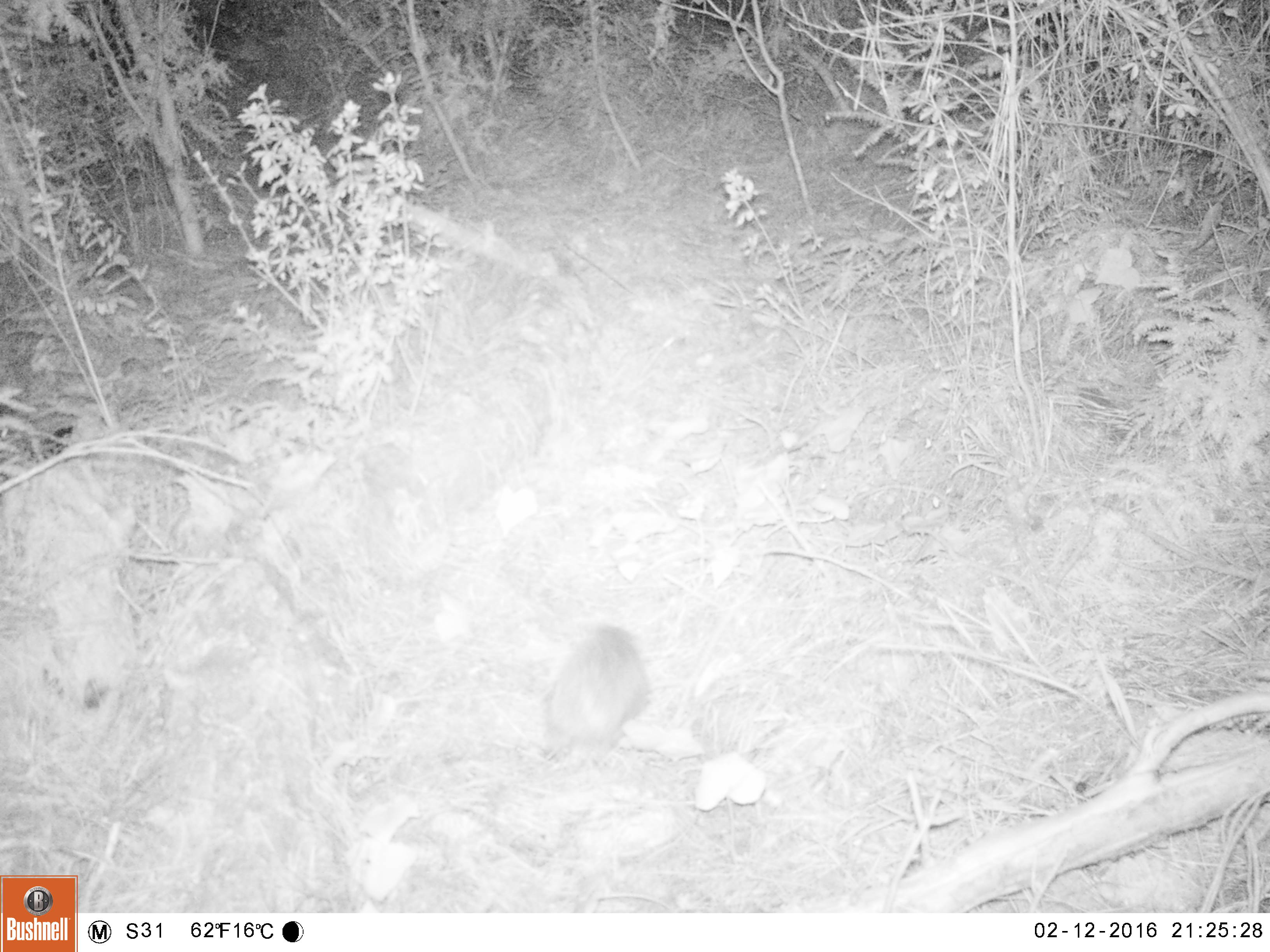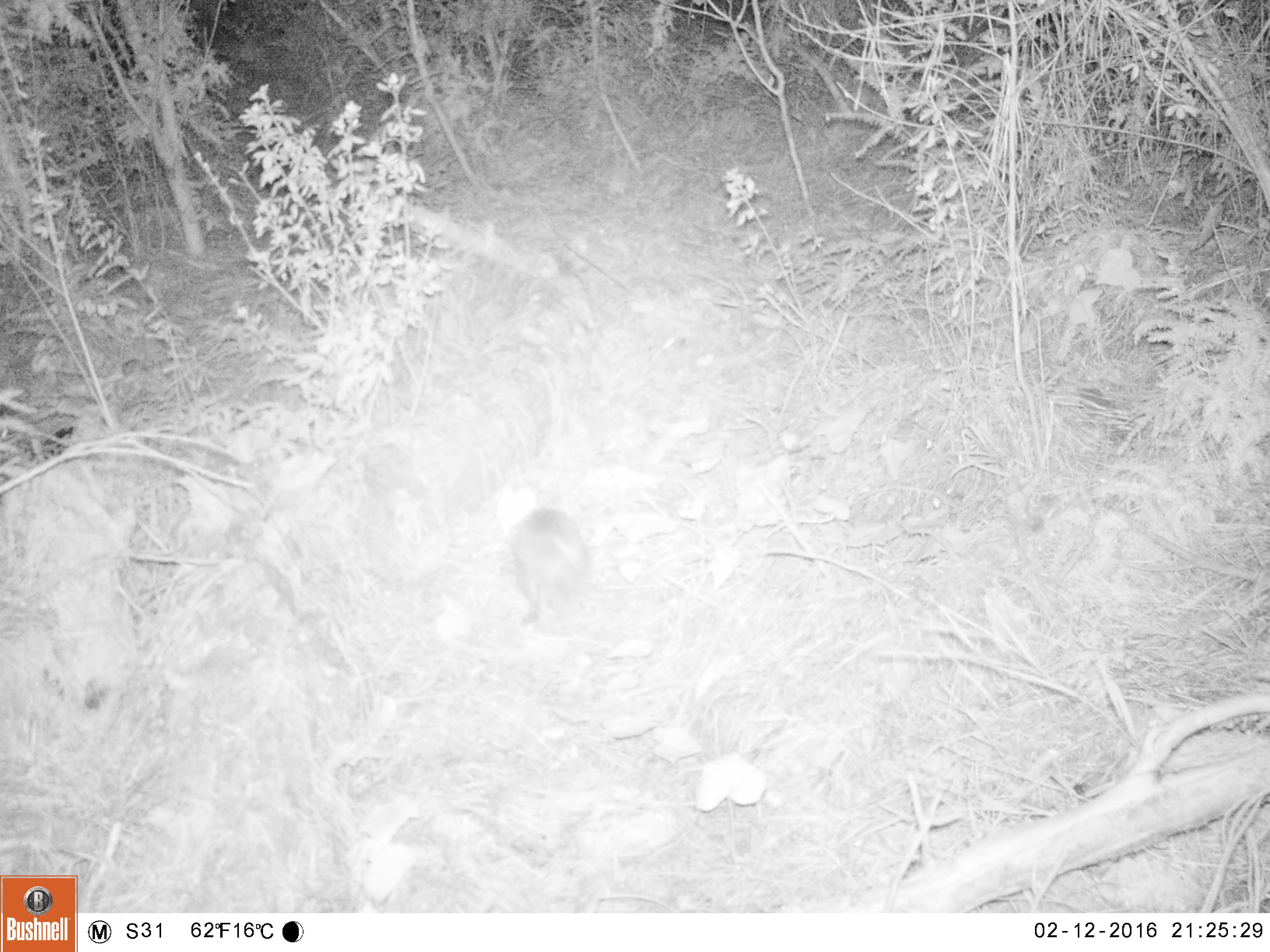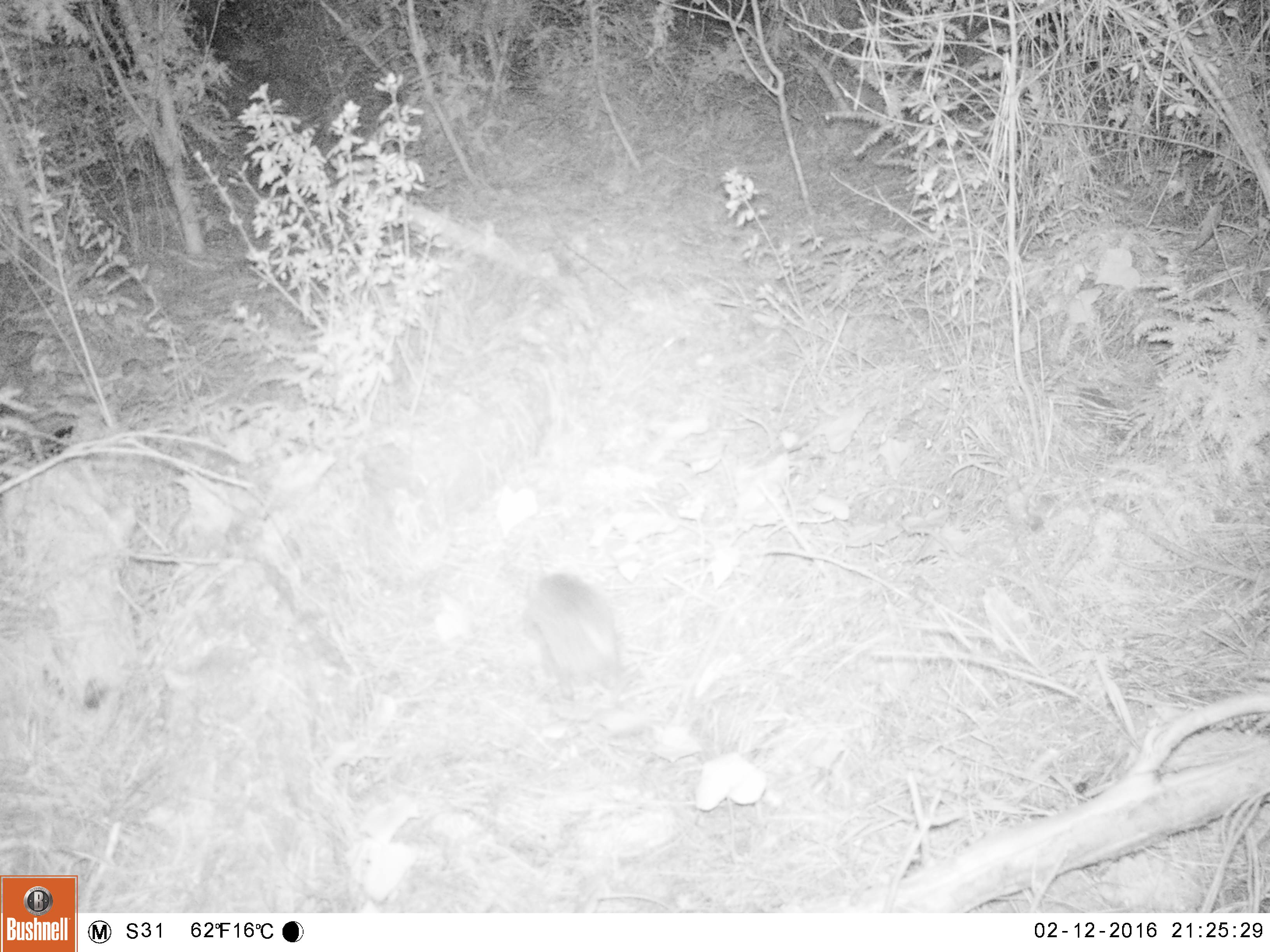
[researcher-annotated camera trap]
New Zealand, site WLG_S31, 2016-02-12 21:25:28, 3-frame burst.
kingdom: Animalia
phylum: Chordata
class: Mammalia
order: Eulipotyphla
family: Erinaceidae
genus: Erinaceus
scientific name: Erinaceus europaeus europaeus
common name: european hedgehog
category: hedgehog